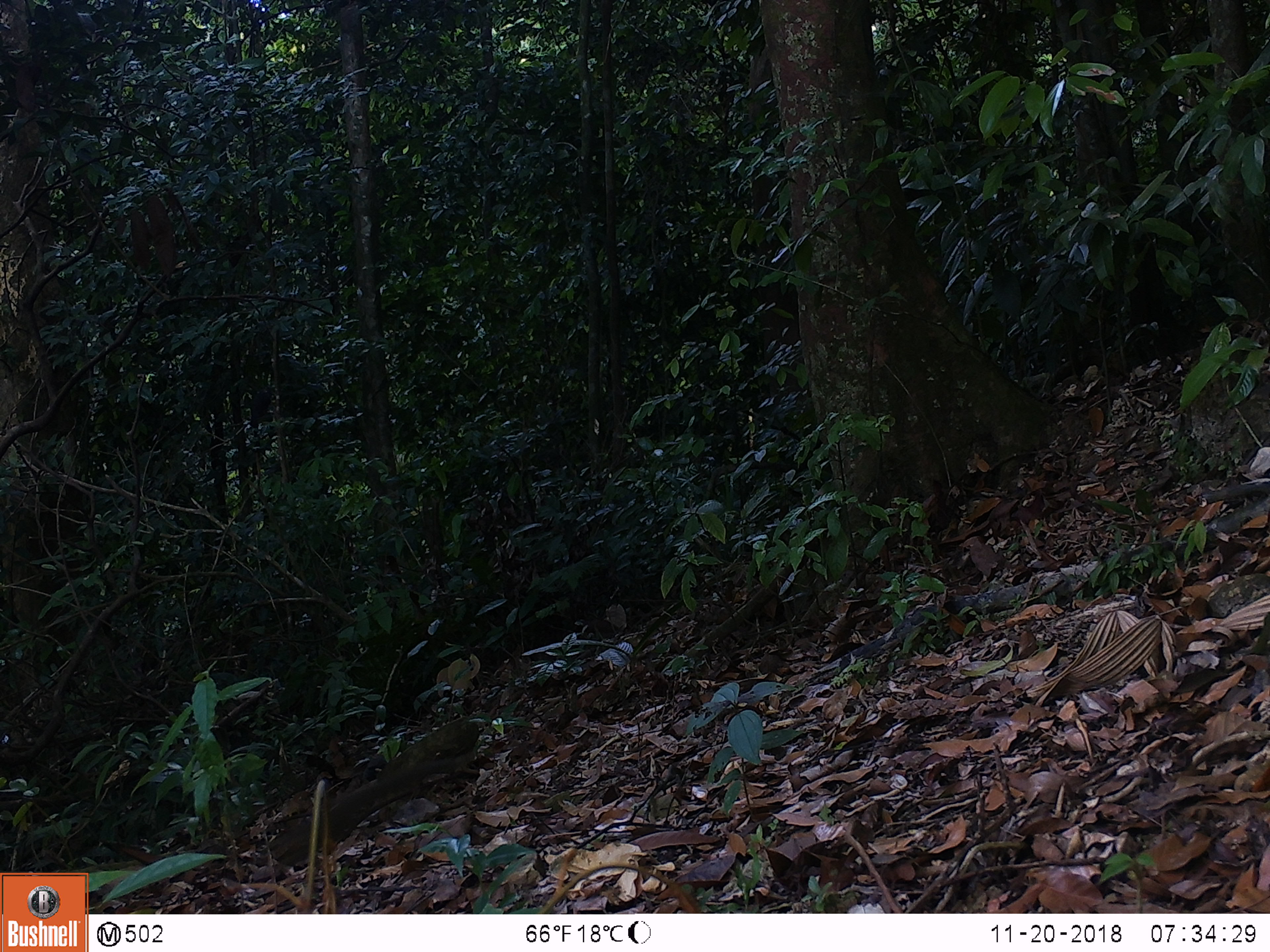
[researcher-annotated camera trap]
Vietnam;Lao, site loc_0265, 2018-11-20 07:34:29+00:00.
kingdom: Animalia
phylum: Chordata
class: Mammalia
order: Rodentia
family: Sciuridae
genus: Sciurus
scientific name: Sciurus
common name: squirrel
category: unidentified squirrel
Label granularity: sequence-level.